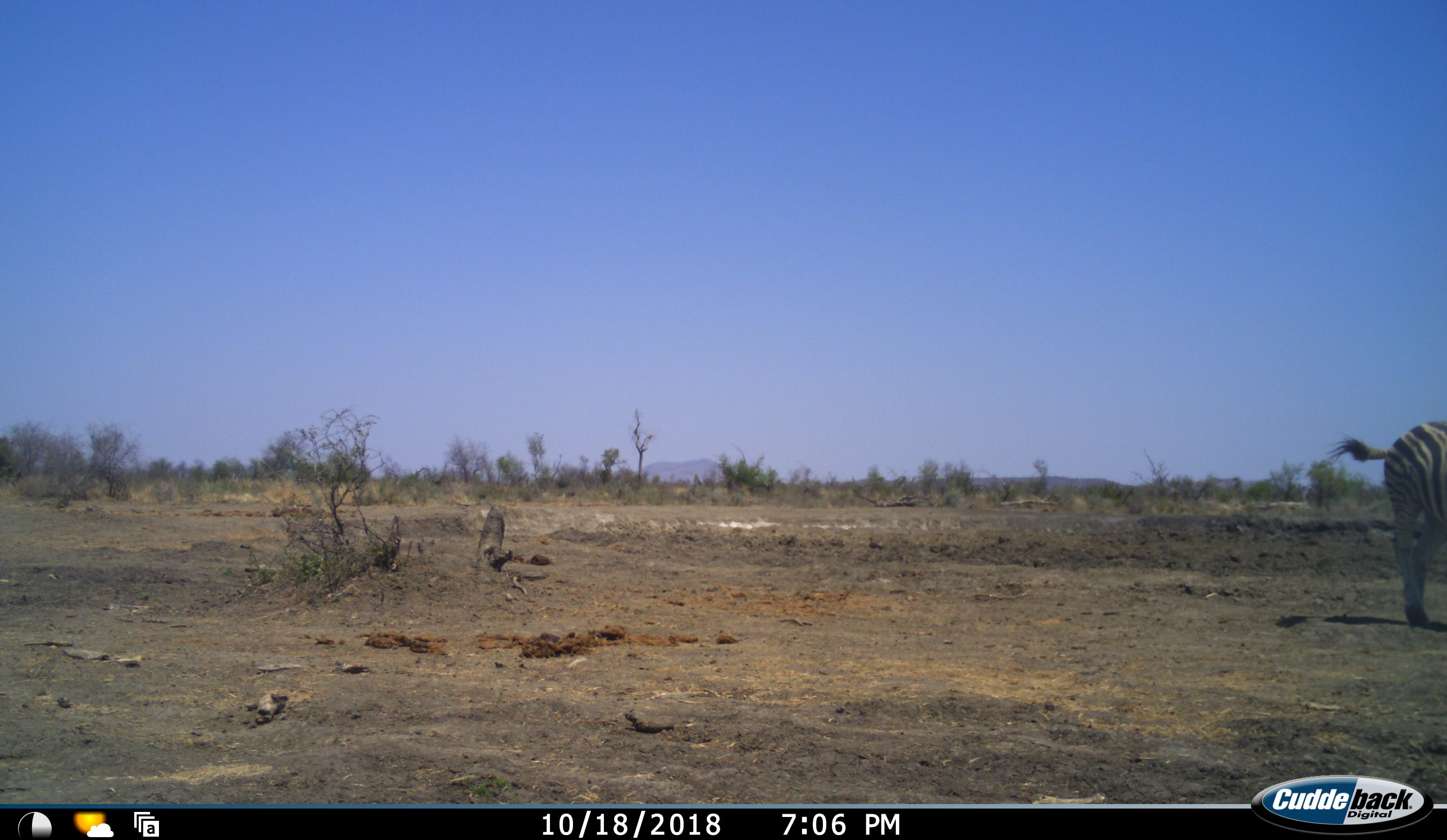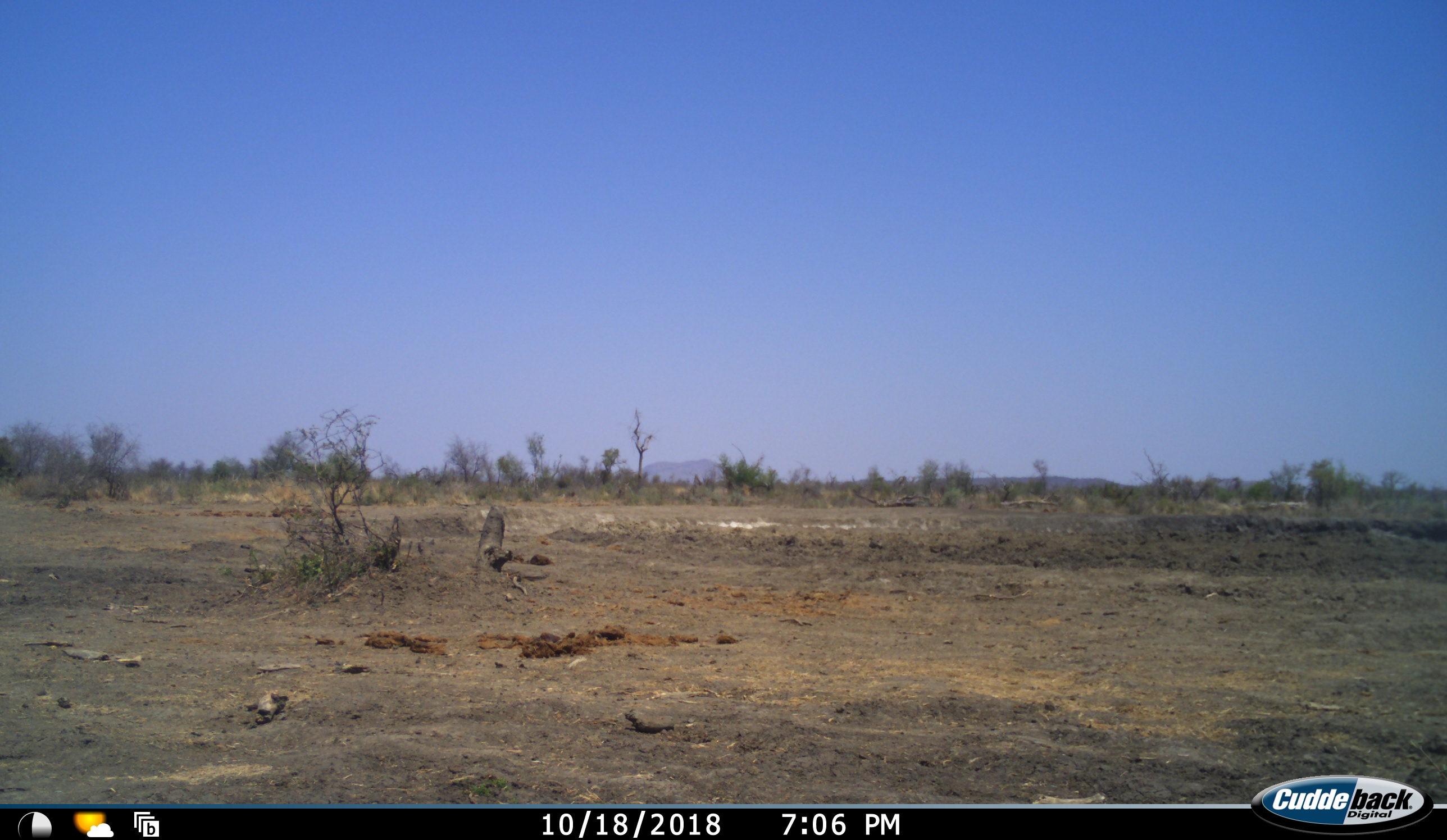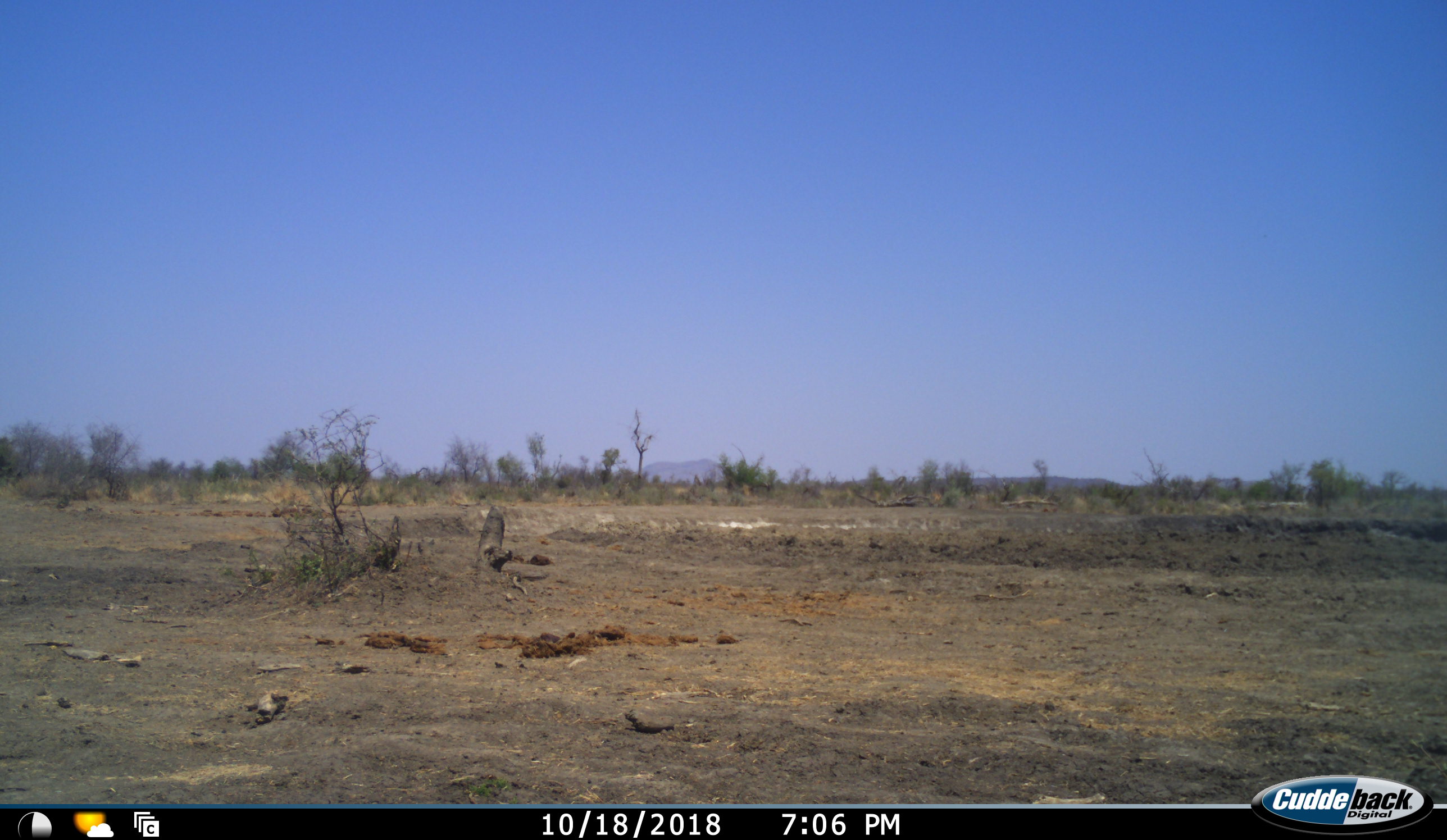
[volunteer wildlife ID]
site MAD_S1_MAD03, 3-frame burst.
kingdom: Animalia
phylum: Chordata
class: Mammalia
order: Perissodactyla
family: Equidae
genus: Equus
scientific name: Equus quagga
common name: plains zebra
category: zebraplains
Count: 1.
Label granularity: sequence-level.